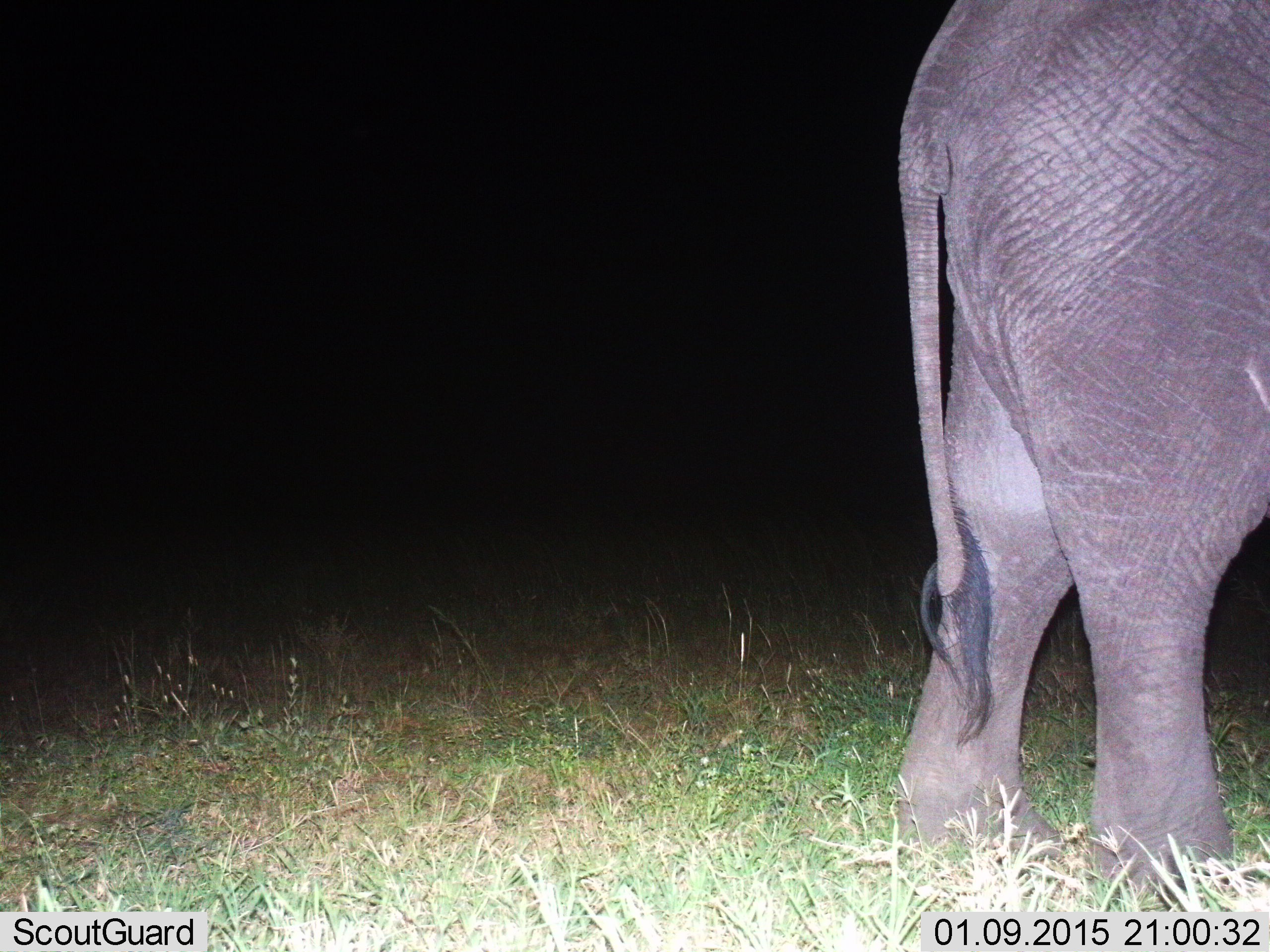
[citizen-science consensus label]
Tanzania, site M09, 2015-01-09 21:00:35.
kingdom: Animalia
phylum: Chordata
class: Mammalia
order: Proboscidea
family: Elephantidae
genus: Loxodonta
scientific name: Loxodonta africana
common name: african bush elephant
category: elephant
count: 1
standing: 70%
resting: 0%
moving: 30%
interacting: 0%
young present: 0%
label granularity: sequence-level